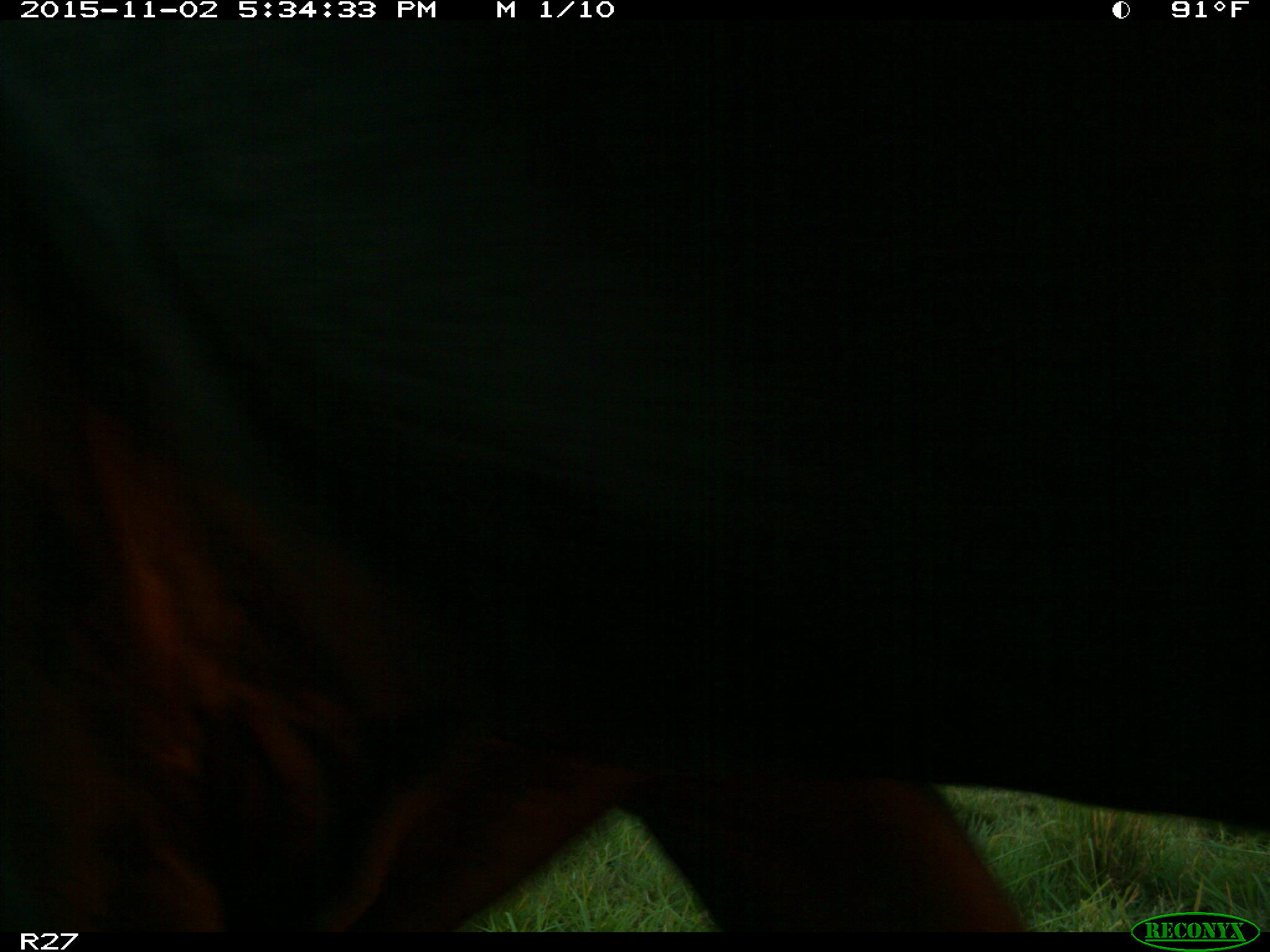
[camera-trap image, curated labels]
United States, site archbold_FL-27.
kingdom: Animalia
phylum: Chordata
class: Mammalia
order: Artiodactyla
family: Bovidae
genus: Bos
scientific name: Bos taurus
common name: domestic cow